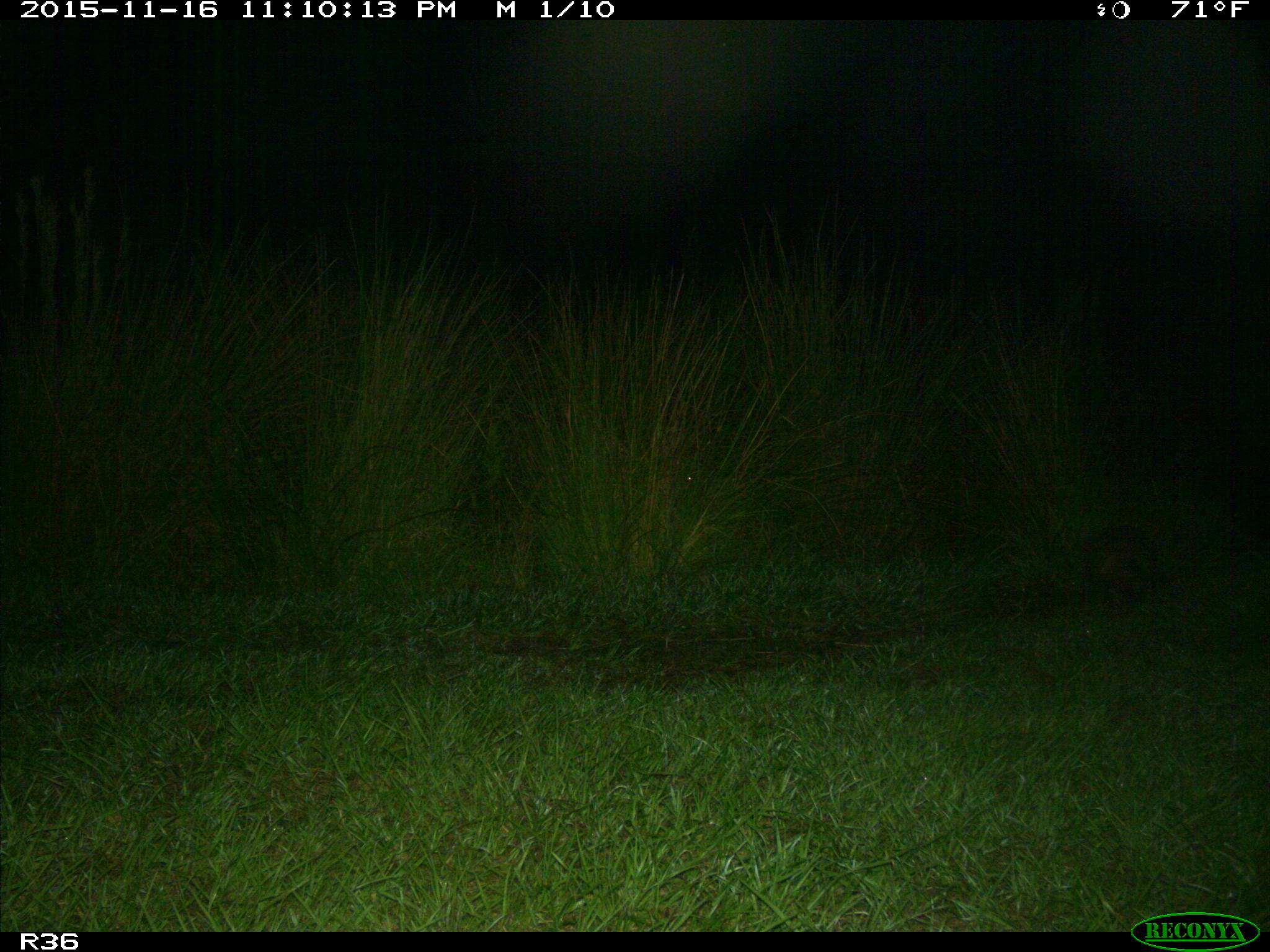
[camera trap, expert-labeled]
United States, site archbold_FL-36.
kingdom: Animalia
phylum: Chordata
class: Mammalia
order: Cingulata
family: Dasypodidae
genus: Dasypus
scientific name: Dasypus novemcinctus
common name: nine-banded armadillo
Dasypus novemcinctus (nine-banded armadillo).